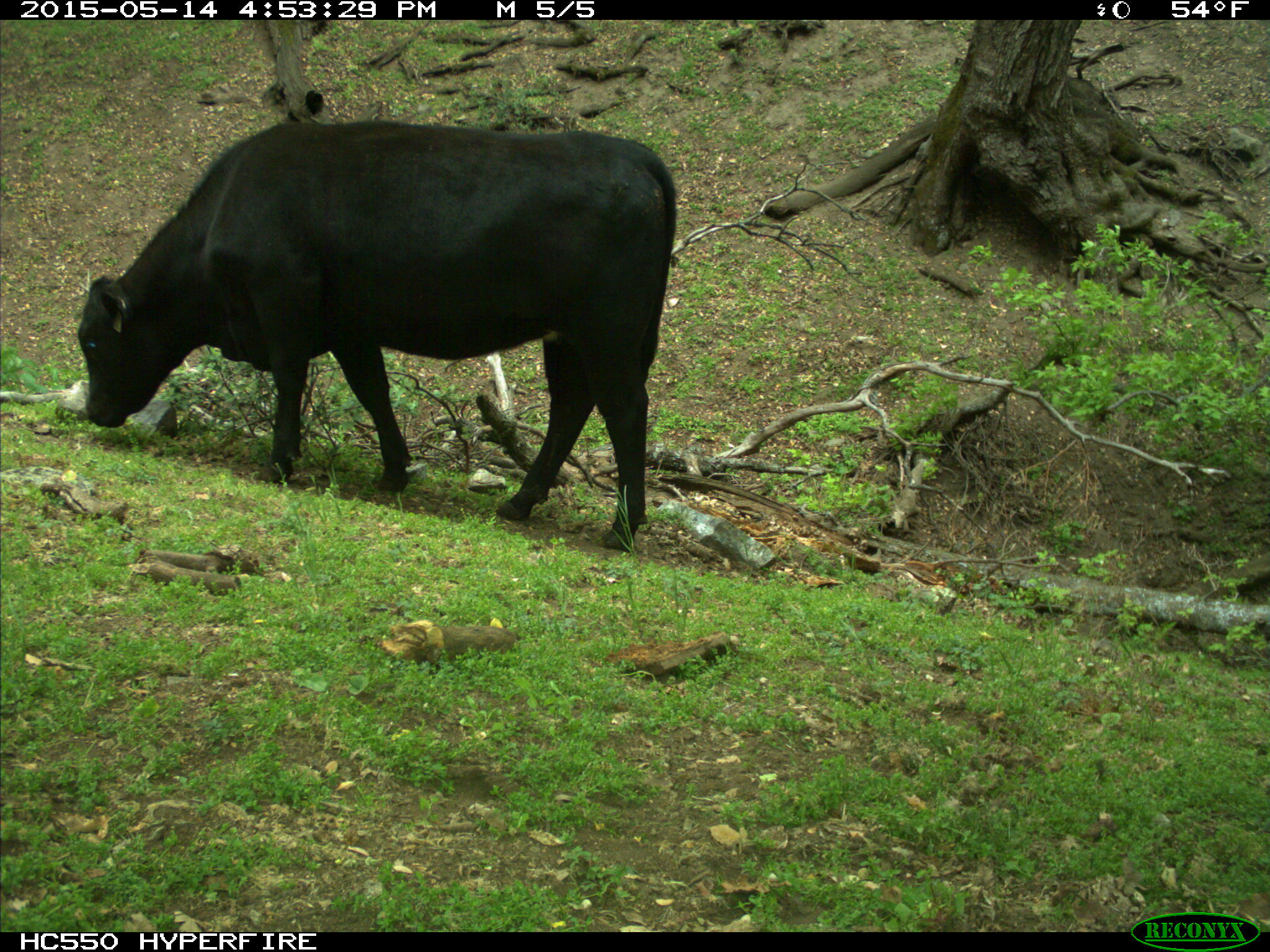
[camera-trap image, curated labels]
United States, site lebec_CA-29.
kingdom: Animalia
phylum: Chordata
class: Mammalia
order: Artiodactyla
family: Bovidae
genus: Bos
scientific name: Bos taurus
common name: domestic cow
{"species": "Bos taurus (domestic cow)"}